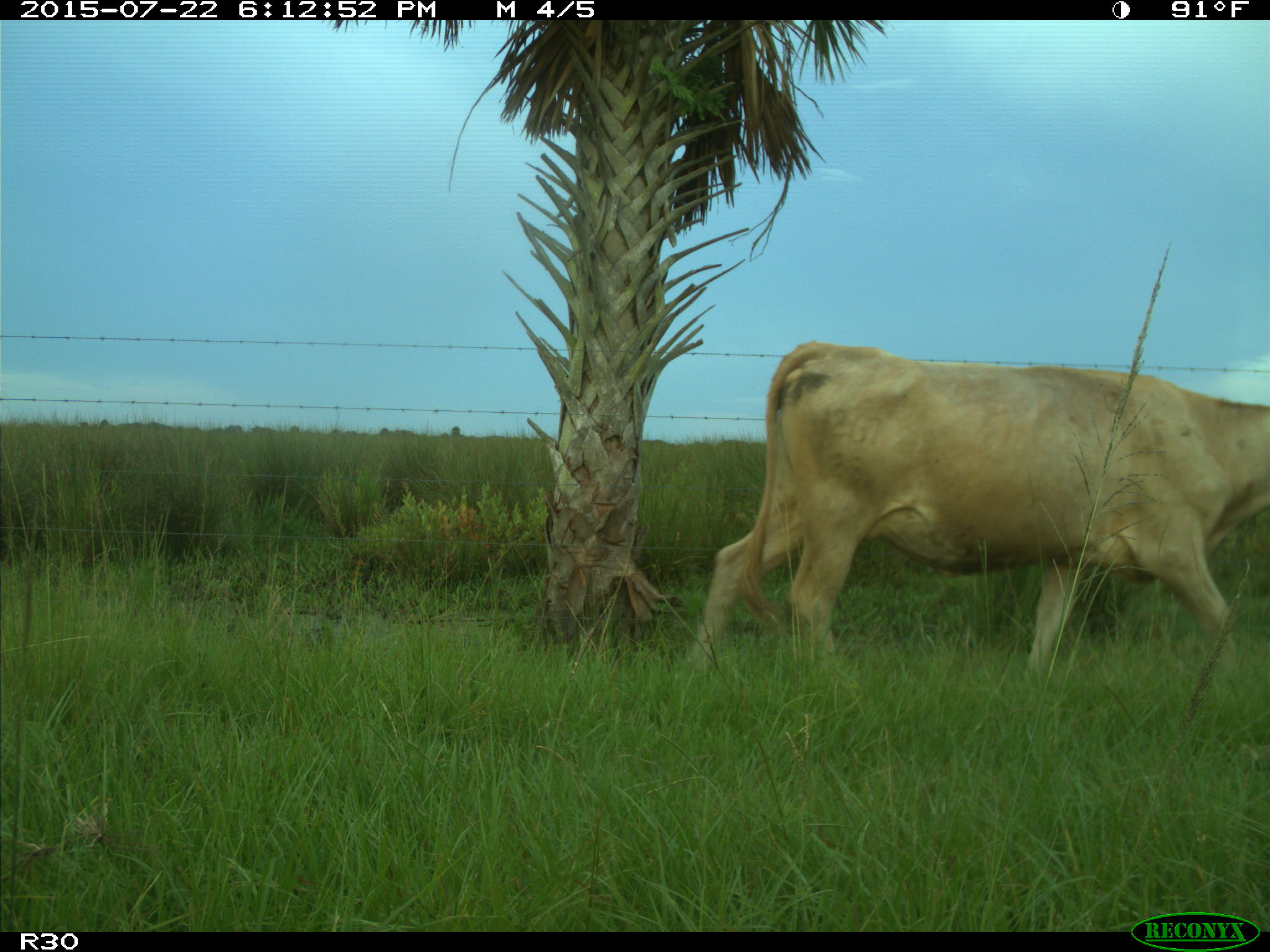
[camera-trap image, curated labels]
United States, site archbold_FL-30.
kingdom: Animalia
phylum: Chordata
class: Mammalia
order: Artiodactyla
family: Bovidae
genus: Bos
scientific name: Bos taurus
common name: domestic cow